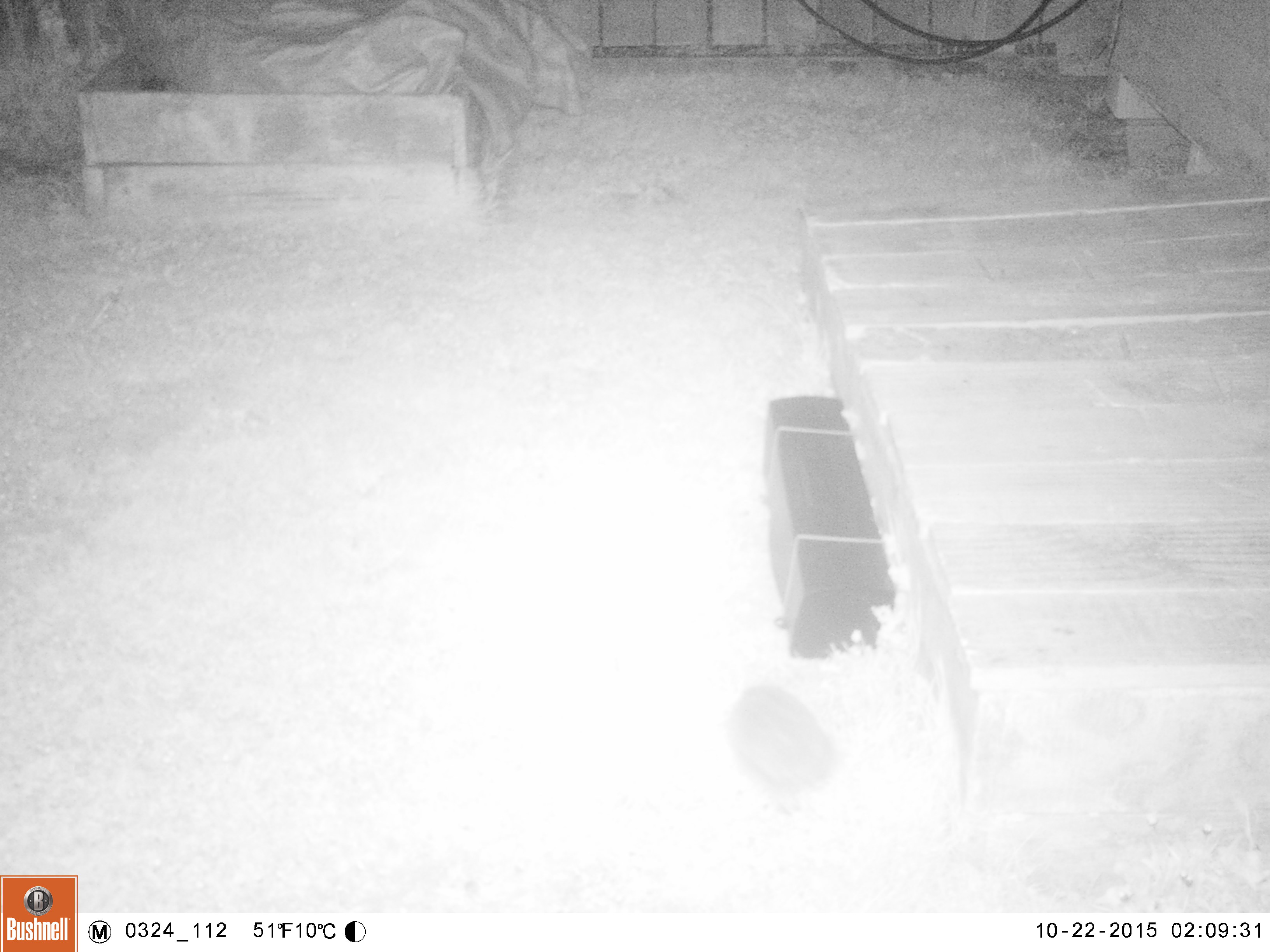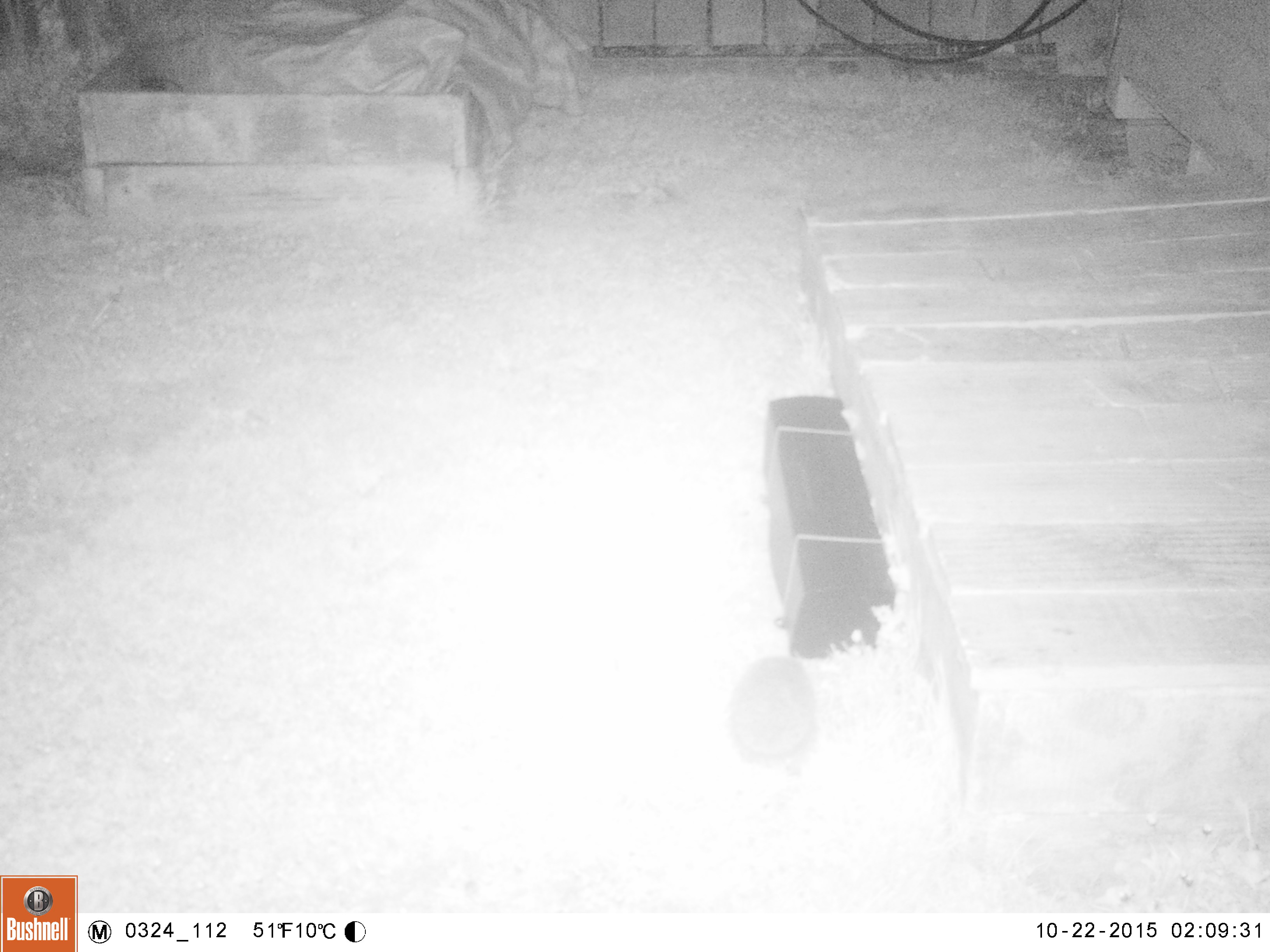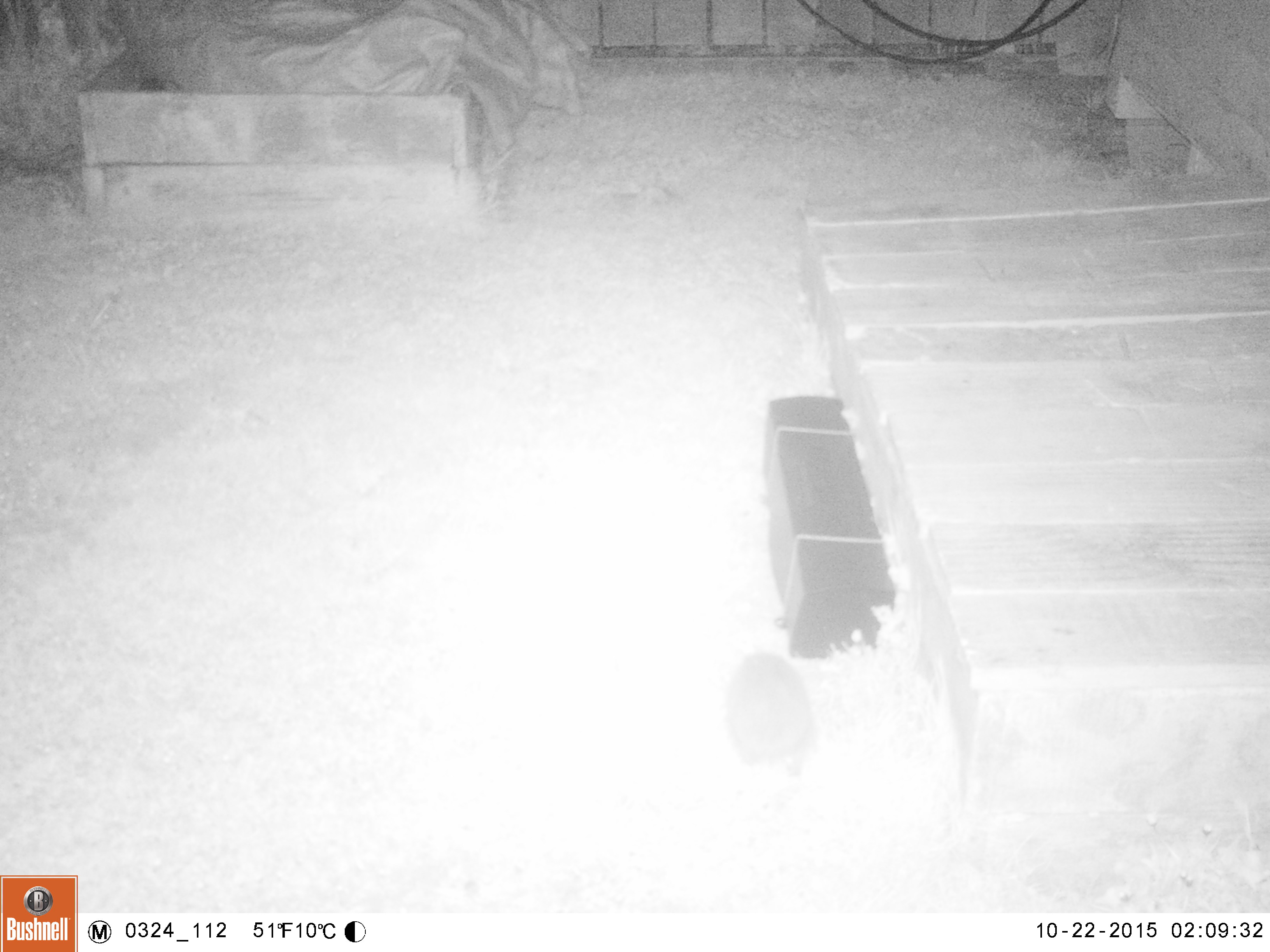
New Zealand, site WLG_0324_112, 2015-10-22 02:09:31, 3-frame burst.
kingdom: Animalia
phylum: Chordata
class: Mammalia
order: Eulipotyphla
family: Erinaceidae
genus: Erinaceus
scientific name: Erinaceus europaeus europaeus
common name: european hedgehog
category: hedgehog